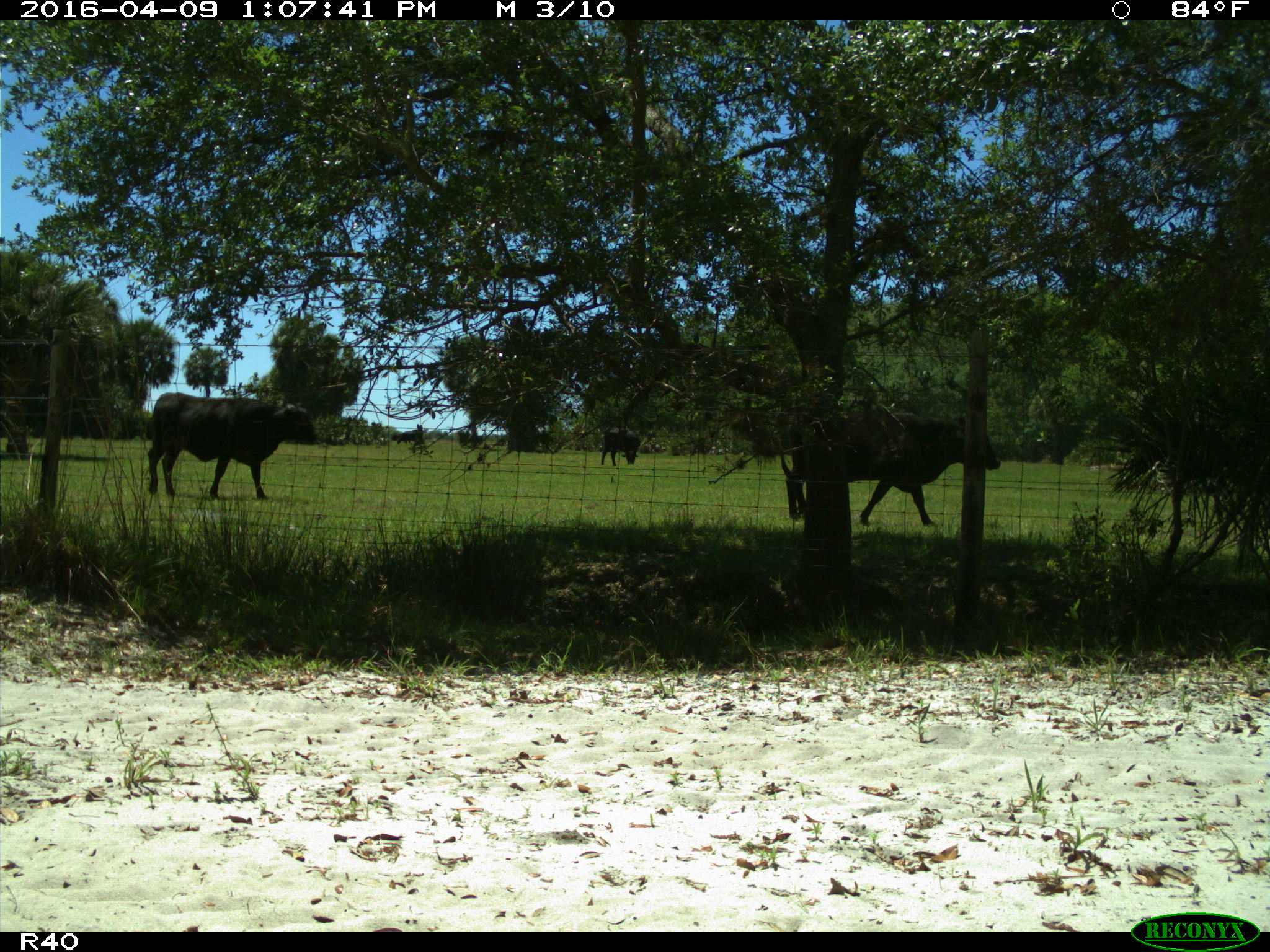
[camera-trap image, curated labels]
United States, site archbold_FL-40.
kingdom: Animalia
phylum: Chordata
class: Mammalia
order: Artiodactyla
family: Bovidae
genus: Bos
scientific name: Bos taurus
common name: domestic cow